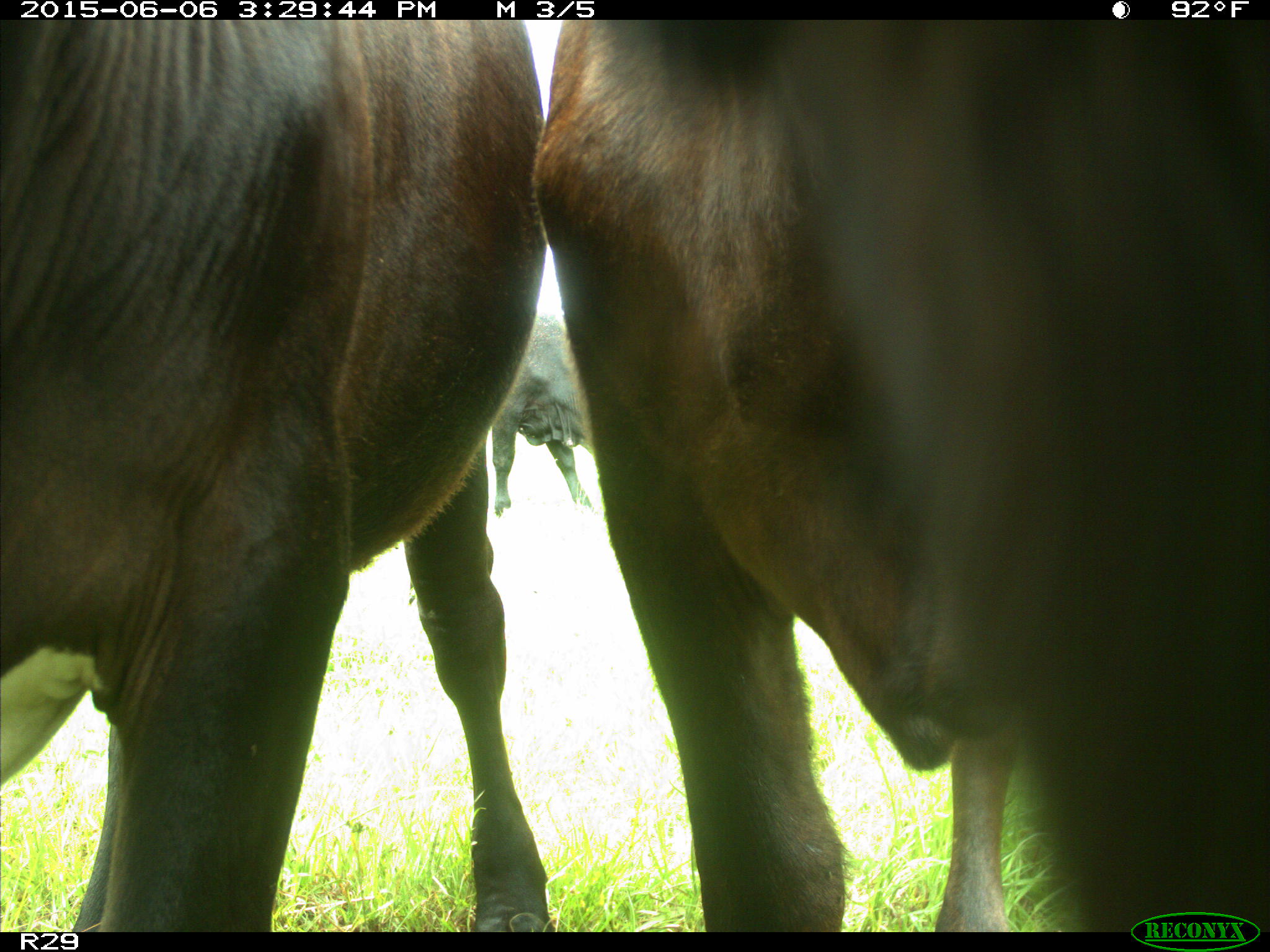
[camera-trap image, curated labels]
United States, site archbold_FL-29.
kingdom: Animalia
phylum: Chordata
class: Mammalia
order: Artiodactyla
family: Bovidae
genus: Bos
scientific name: Bos taurus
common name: domestic cow